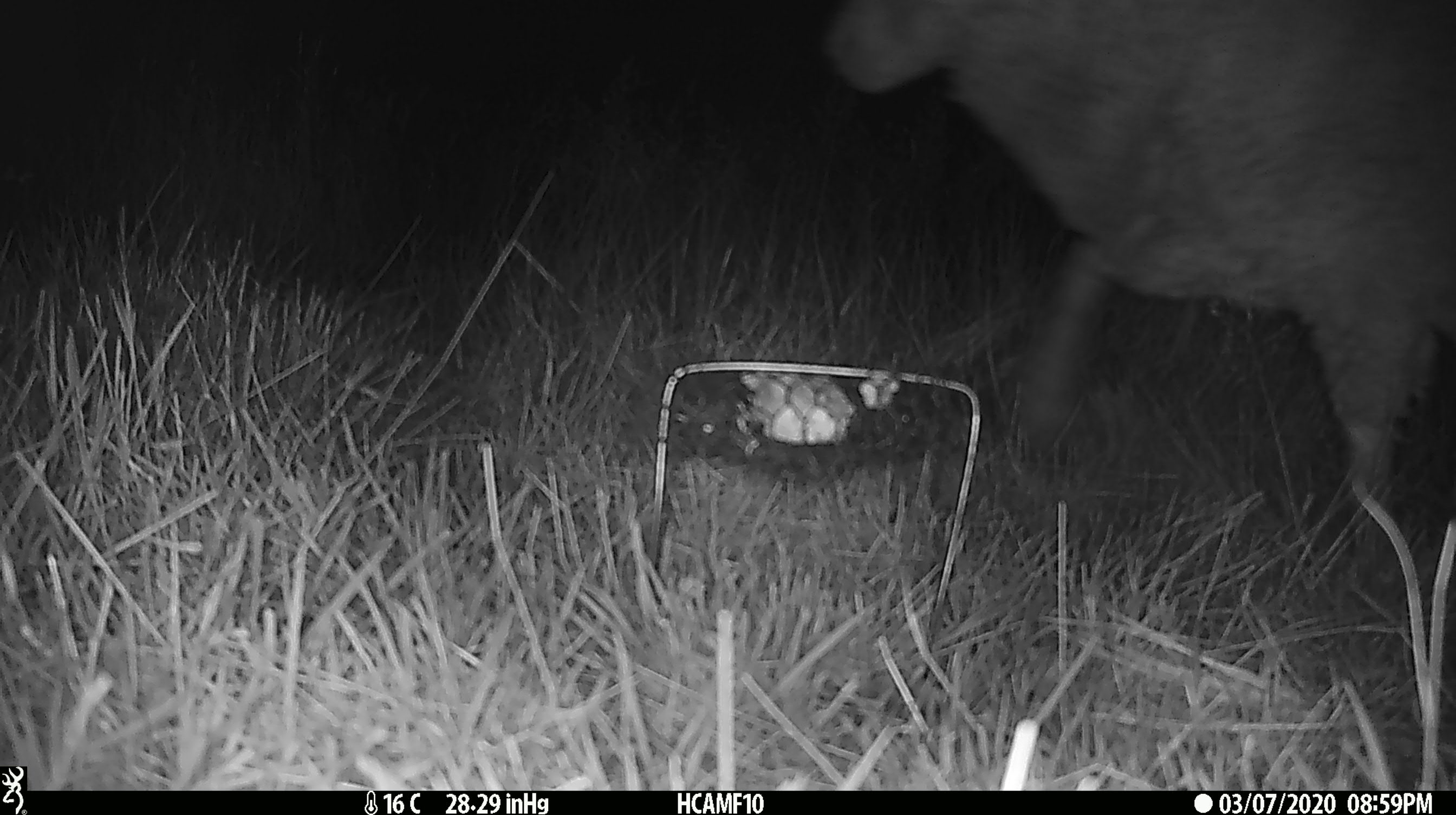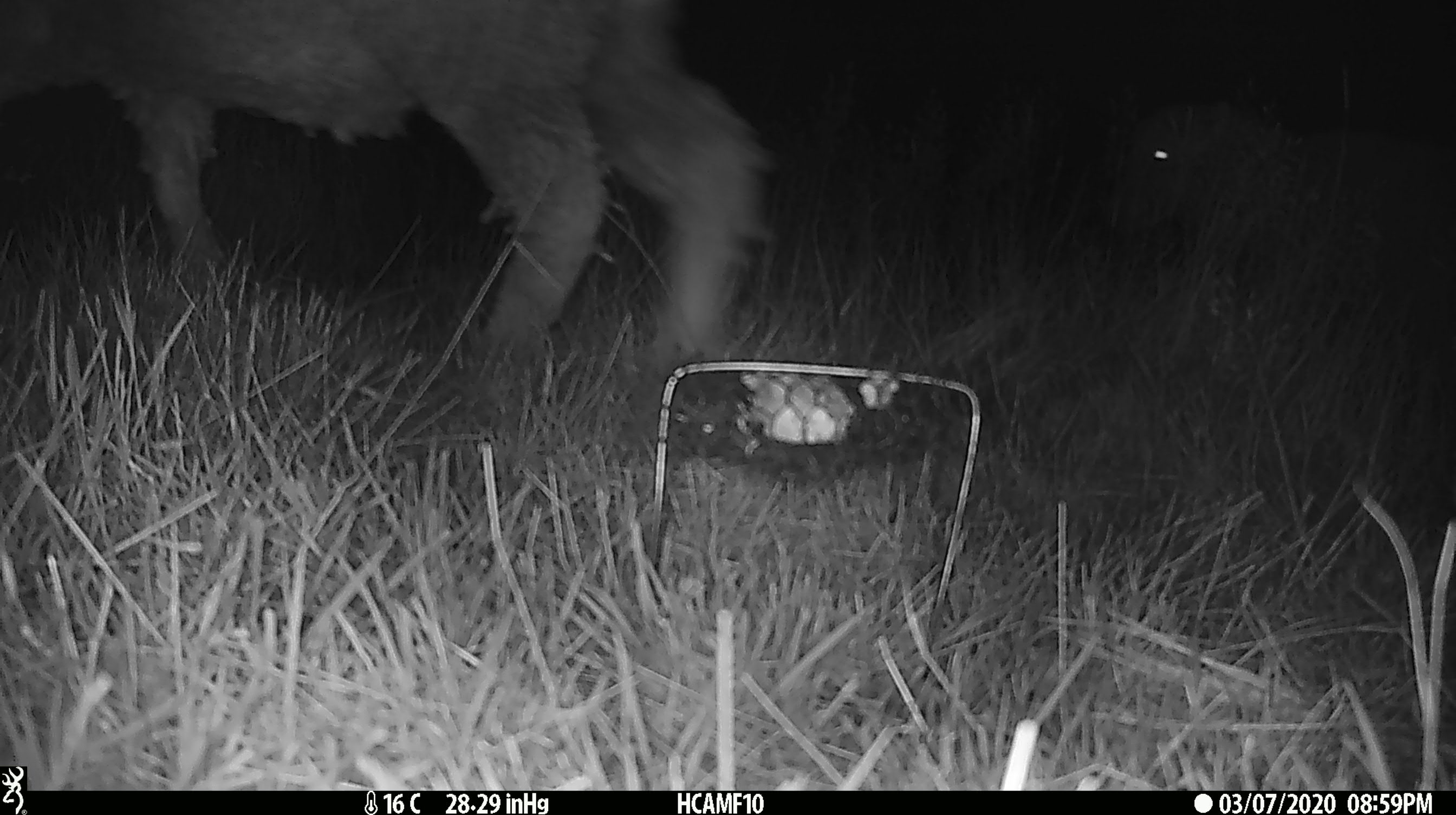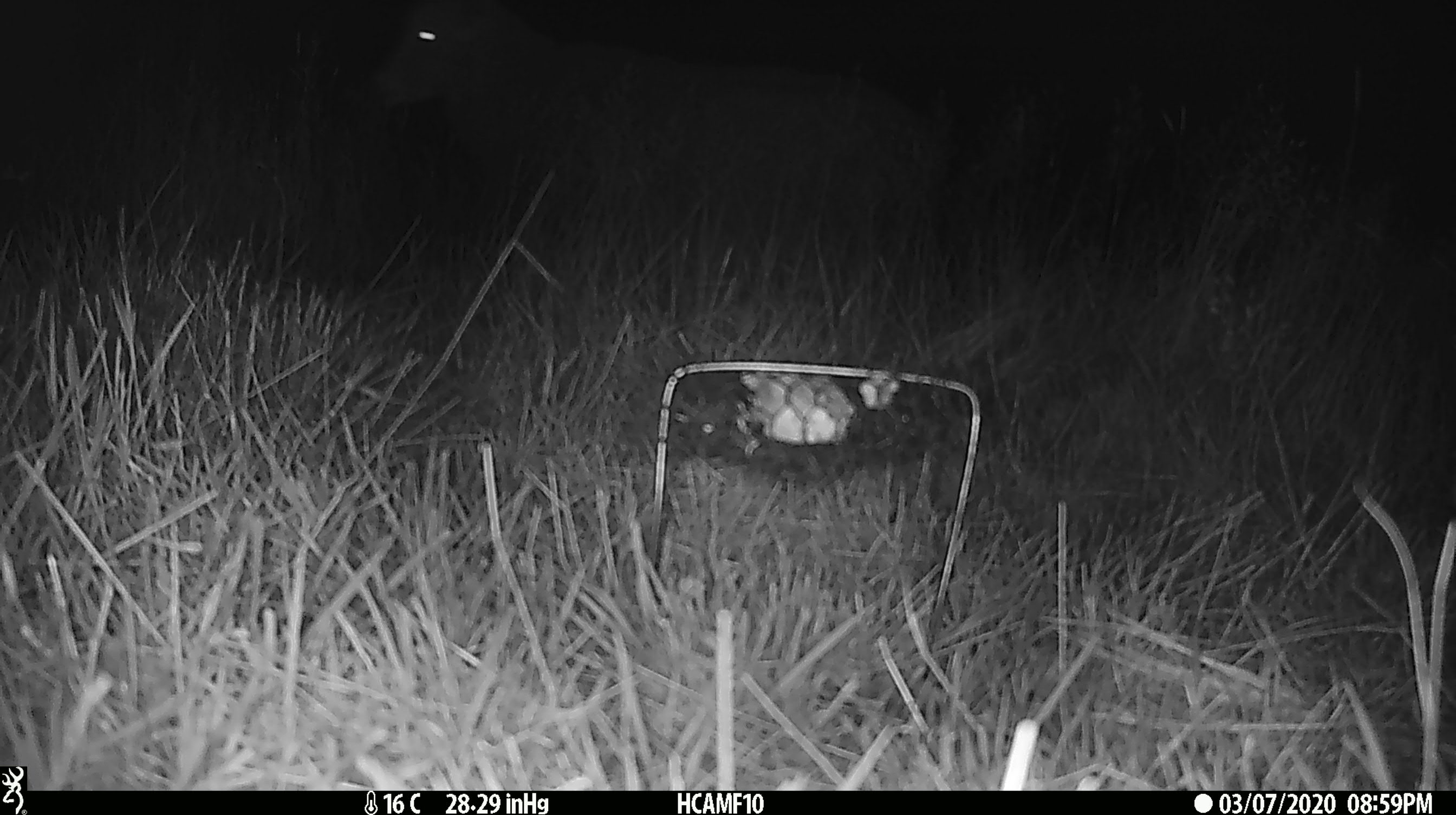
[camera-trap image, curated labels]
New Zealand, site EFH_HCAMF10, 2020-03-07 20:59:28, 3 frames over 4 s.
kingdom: Animalia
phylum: Chordata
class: Mammalia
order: Artiodactyla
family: Bovidae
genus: Ovis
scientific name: Ovis aries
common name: domestic sheep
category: sheep